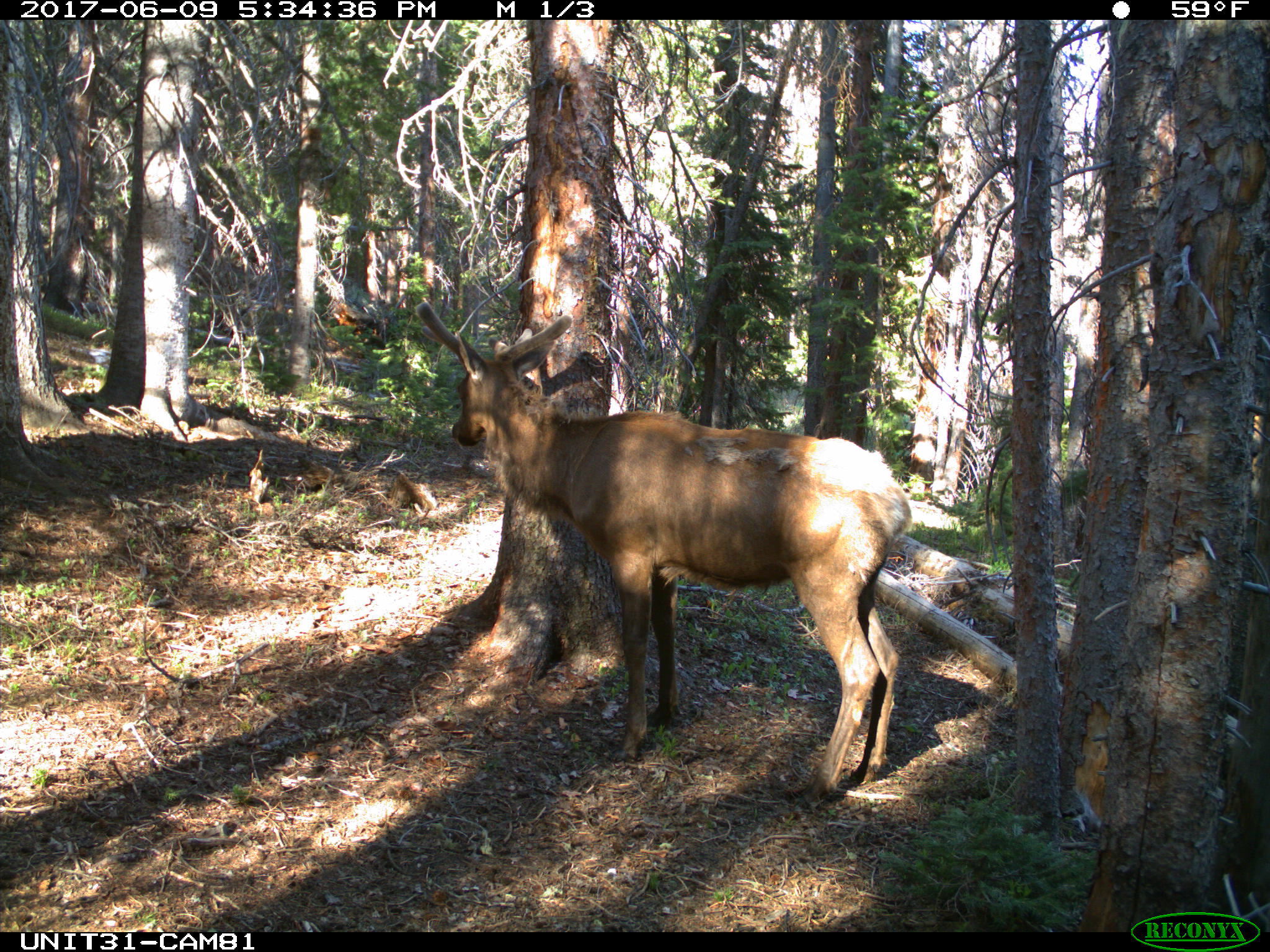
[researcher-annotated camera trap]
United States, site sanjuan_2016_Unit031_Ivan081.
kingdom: Animalia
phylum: Chordata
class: Mammalia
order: Artiodactyla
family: Cervidae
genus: Cervus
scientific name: Cervus elaphus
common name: red deer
Cervus elaphus (red deer).